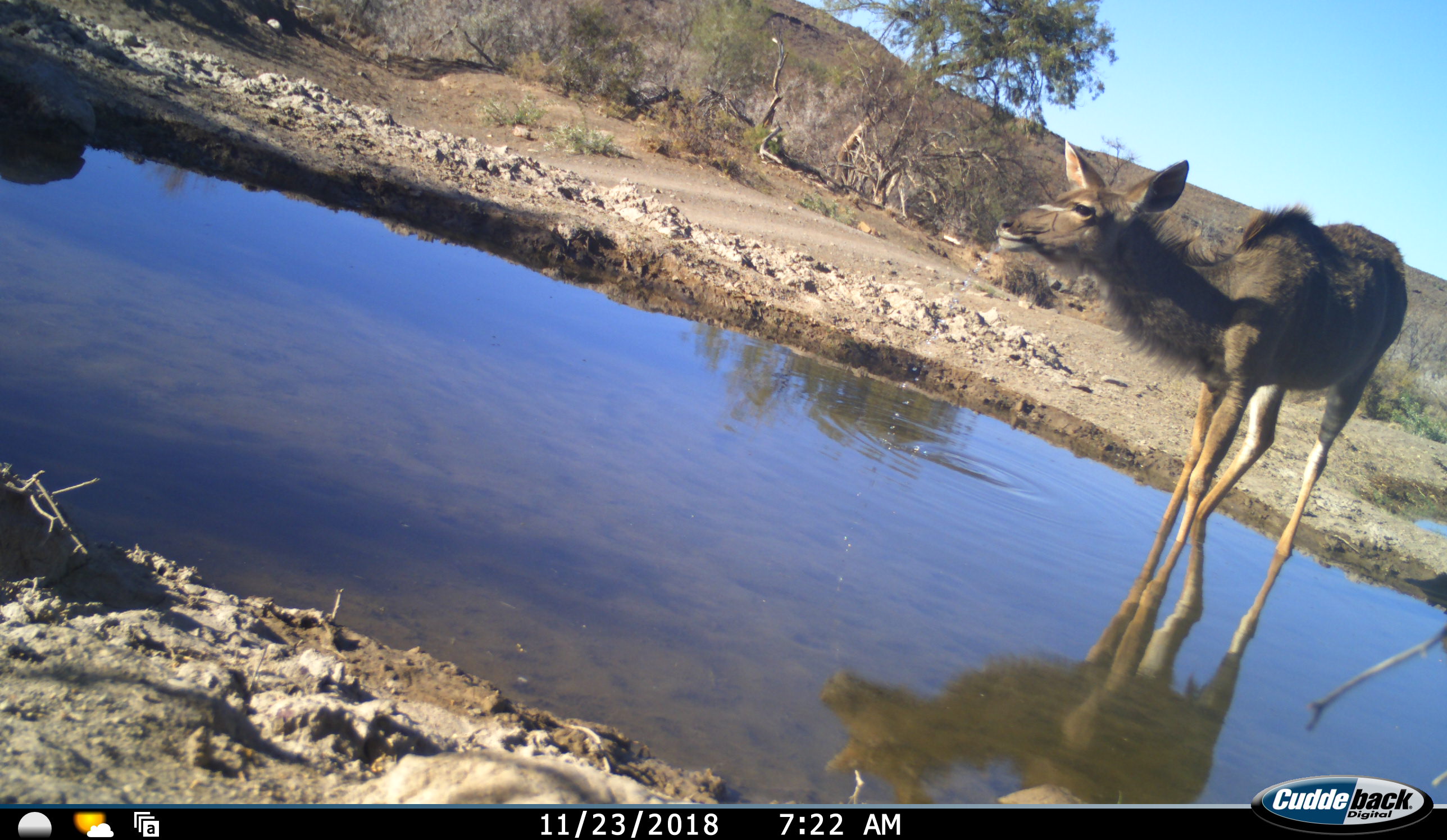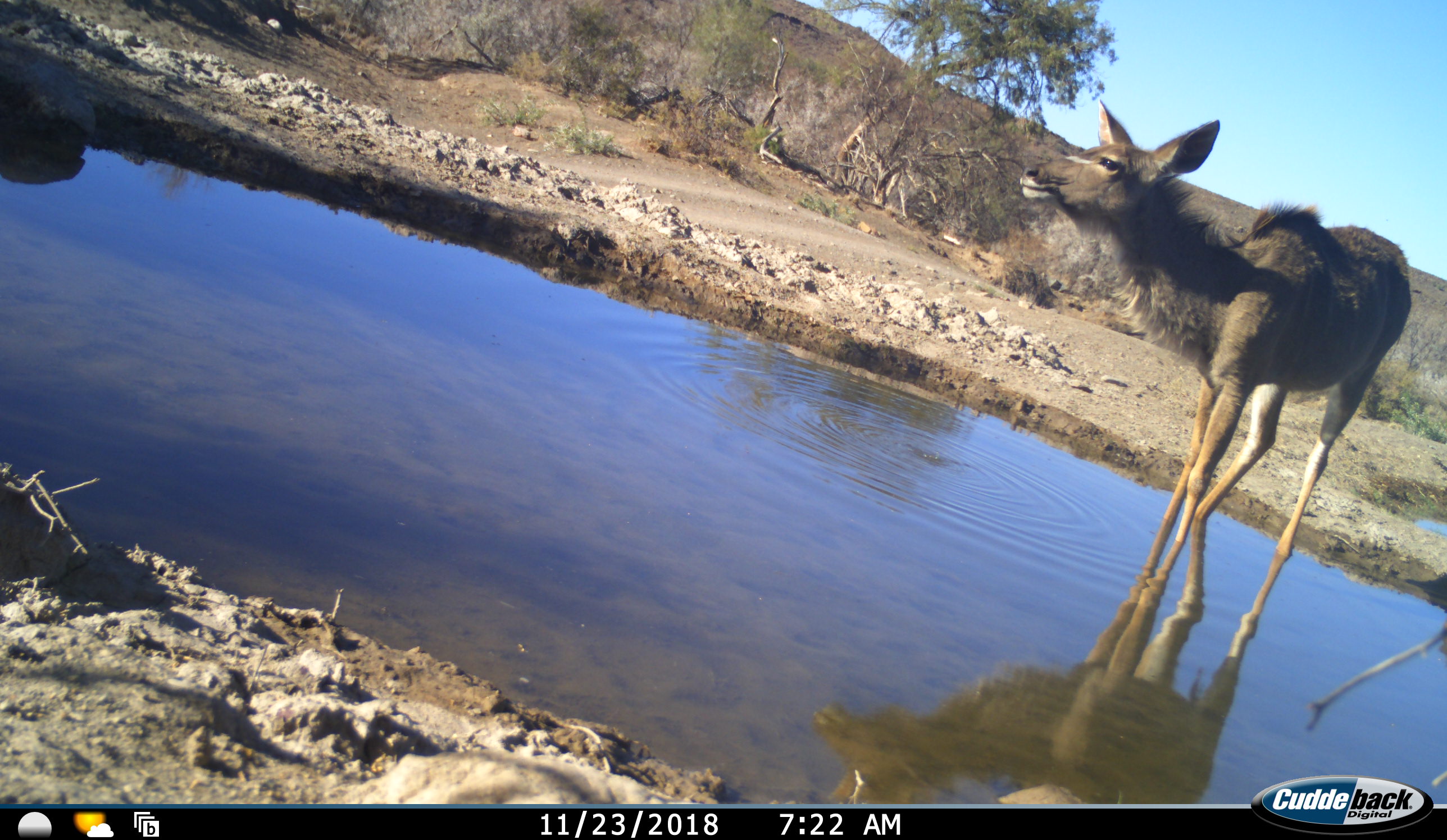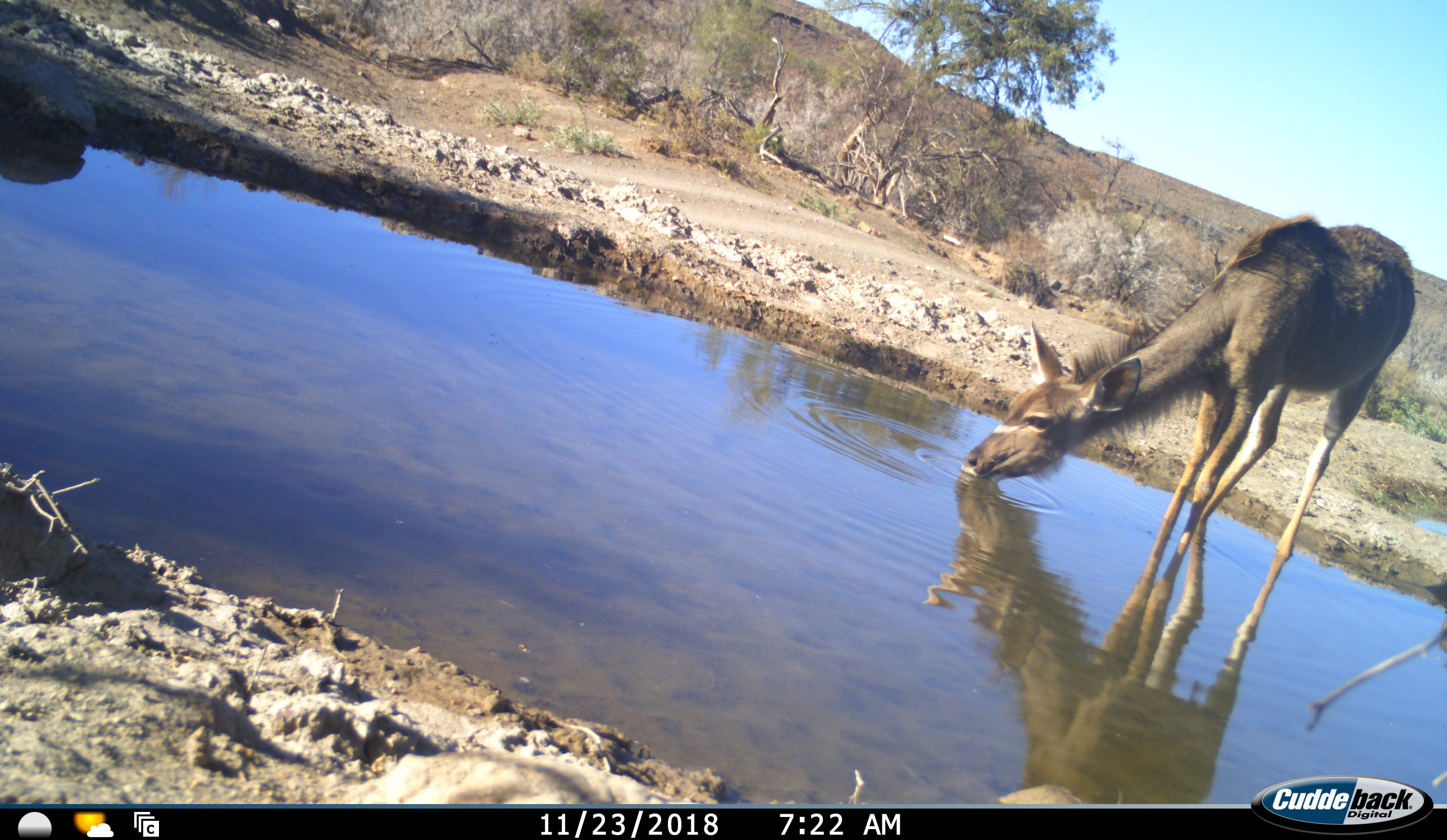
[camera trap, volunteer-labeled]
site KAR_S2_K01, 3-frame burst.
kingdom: Animalia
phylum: Chordata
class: Mammalia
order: Artiodactyla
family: Bovidae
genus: Tragelaphus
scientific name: Tragelaphus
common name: kudu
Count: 1.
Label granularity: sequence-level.